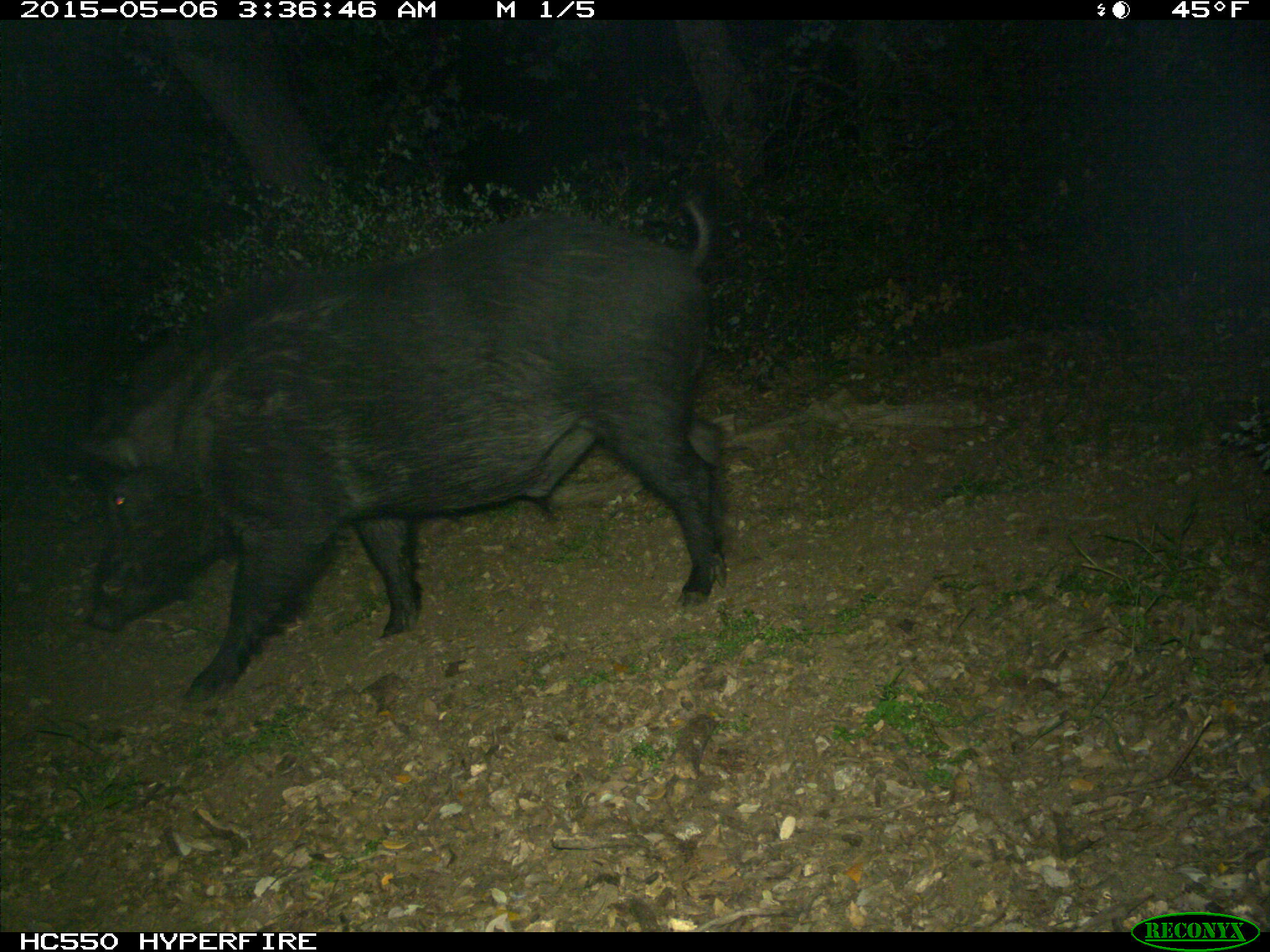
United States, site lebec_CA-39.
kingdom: Animalia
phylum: Chordata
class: Mammalia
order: Artiodactyla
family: Suidae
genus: Sus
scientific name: Sus scrofa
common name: wild boar